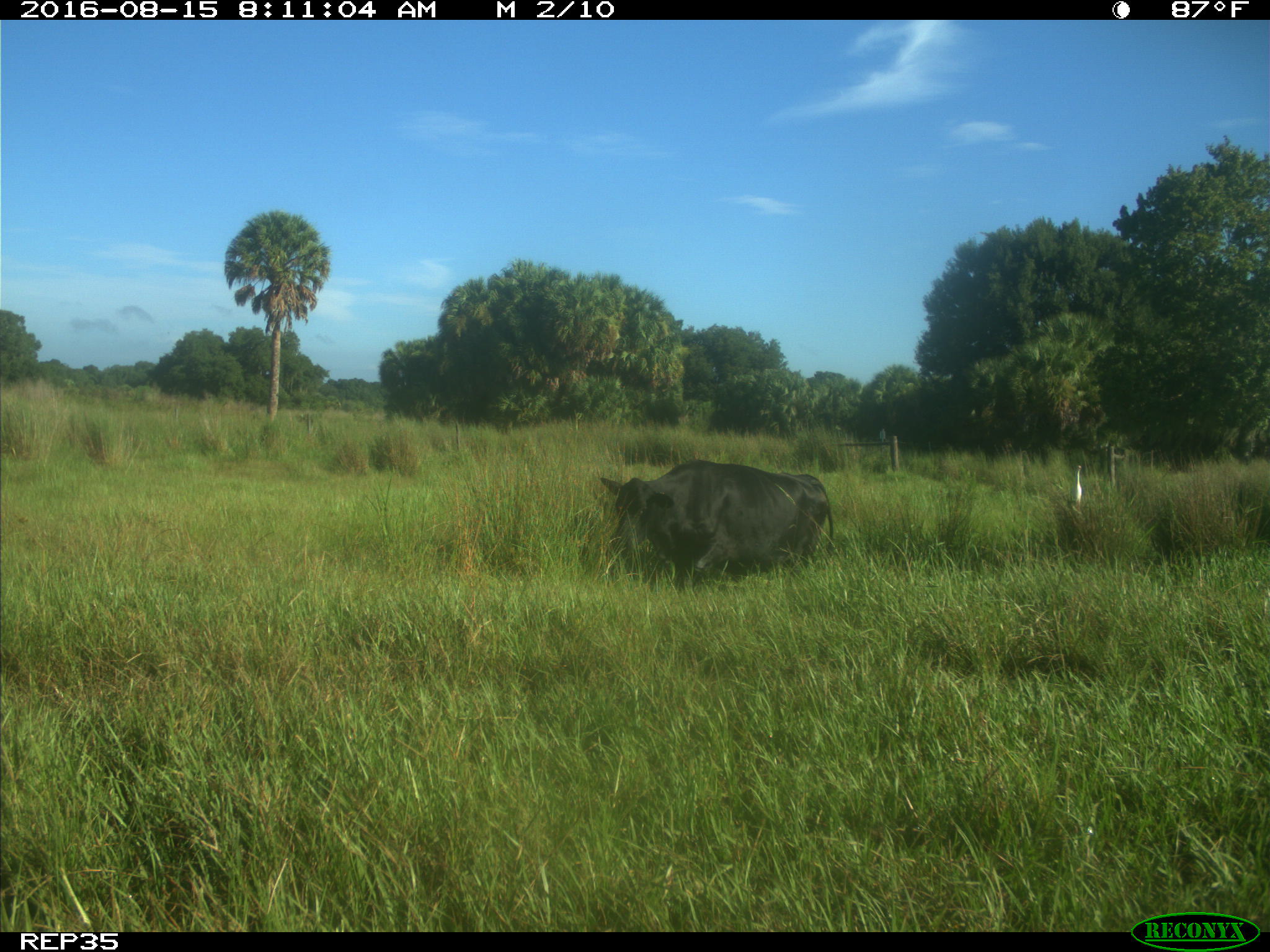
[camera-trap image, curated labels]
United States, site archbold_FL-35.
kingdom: Animalia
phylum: Chordata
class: Mammalia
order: Artiodactyla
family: Bovidae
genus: Bos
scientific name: Bos taurus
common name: domestic cow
Bos taurus (domestic cow).